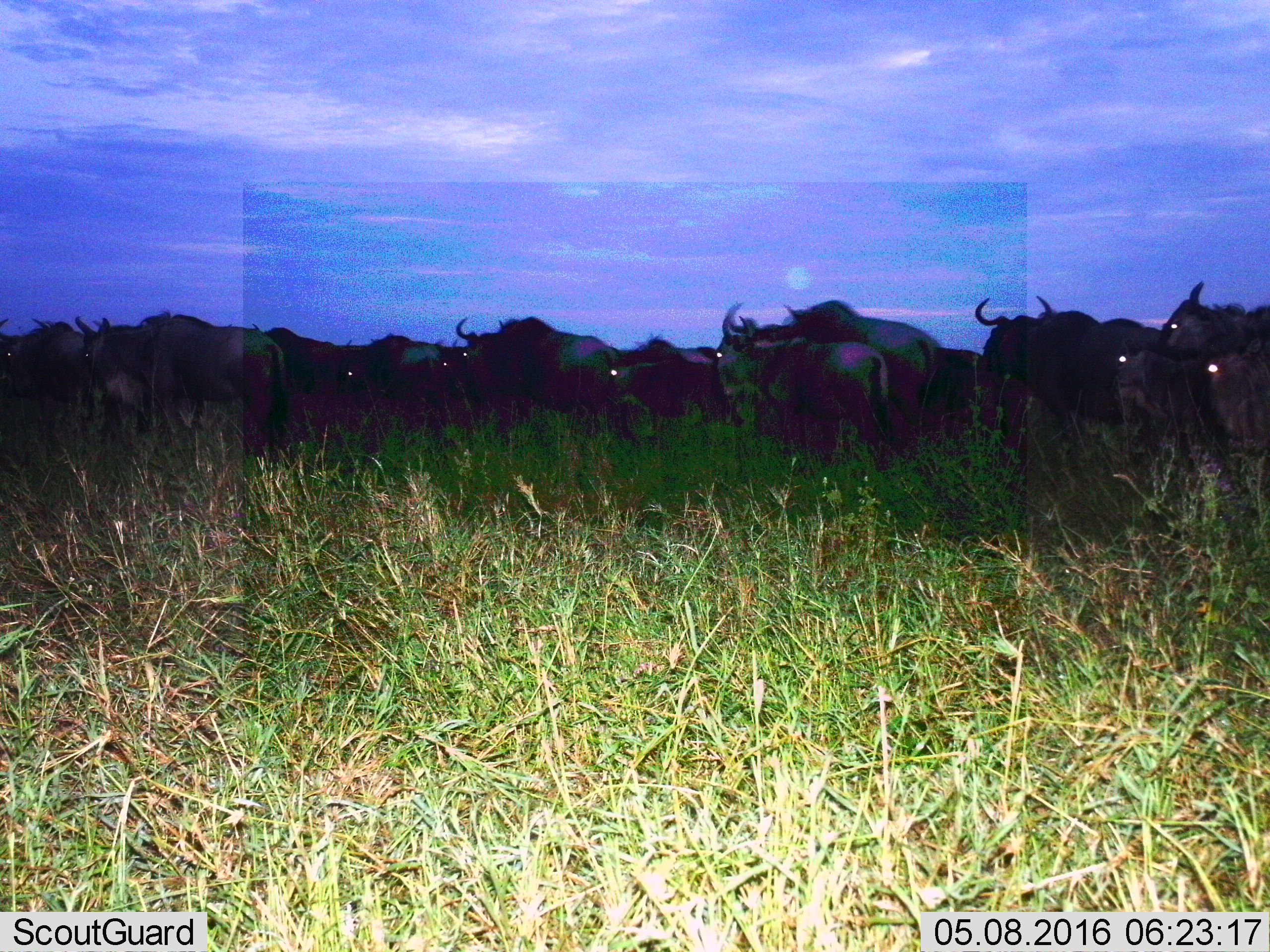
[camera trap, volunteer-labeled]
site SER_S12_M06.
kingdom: Animalia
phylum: Chordata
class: Mammalia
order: Artiodactyla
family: Bovidae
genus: Connochaetes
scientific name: Connochaetes taurinus taurinus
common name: blue wildebeest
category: wildebeestblue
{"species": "wildebeestblue (blue wildebeest) (Connochaetes taurinus taurinus)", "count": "11-50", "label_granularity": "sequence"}